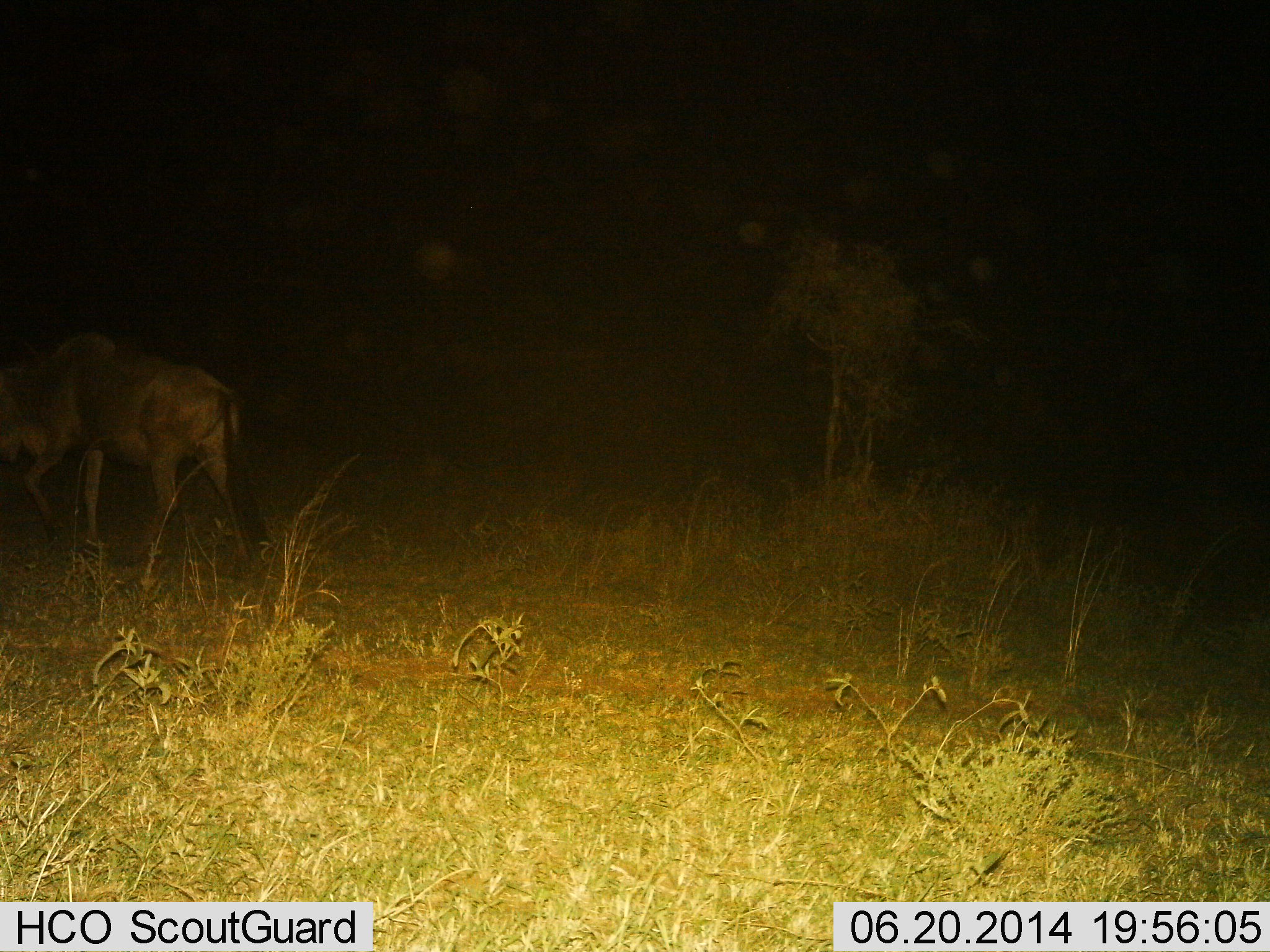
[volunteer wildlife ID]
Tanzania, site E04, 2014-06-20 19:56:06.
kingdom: Animalia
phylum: Chordata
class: Mammalia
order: Artiodactyla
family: Bovidae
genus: Connochaetes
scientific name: Connochaetes taurinus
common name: blue wildebeest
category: wildebeest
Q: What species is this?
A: Wildebeest (blue wildebeest) (Connochaetes taurinus).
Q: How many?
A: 1.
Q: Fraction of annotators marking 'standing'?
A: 20%.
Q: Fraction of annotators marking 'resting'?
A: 0%.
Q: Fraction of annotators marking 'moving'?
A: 90%.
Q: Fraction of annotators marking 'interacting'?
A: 0%.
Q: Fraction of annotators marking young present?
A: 0%.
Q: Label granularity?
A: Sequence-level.